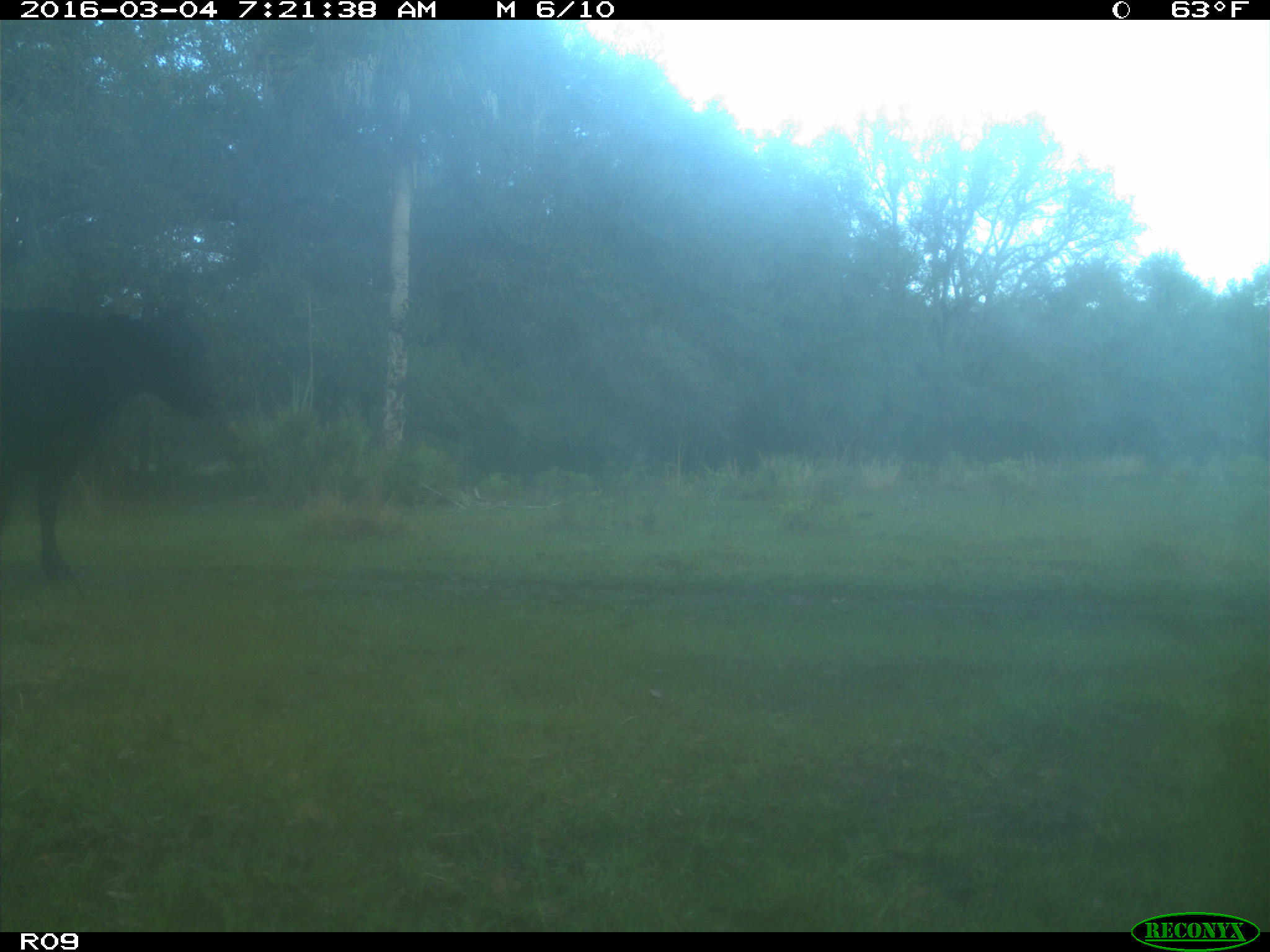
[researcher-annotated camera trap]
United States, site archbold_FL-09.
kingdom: Animalia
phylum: Chordata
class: Mammalia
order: Artiodactyla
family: Bovidae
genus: Bos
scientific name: Bos taurus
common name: domestic cow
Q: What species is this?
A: Bos taurus (domestic cow).